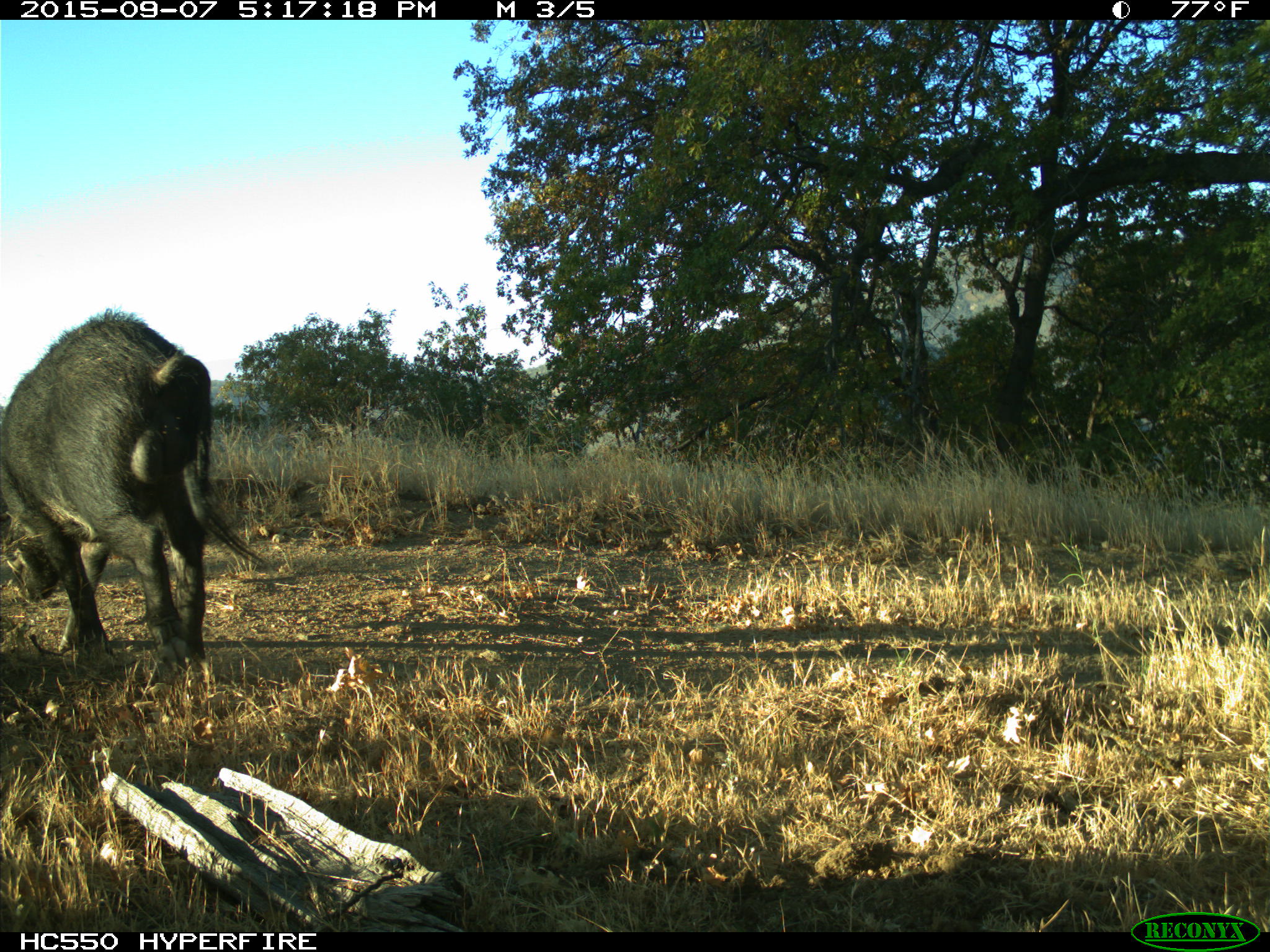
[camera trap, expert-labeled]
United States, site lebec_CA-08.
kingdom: Animalia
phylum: Chordata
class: Mammalia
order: Artiodactyla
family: Suidae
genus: Sus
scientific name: Sus scrofa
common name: wild boar